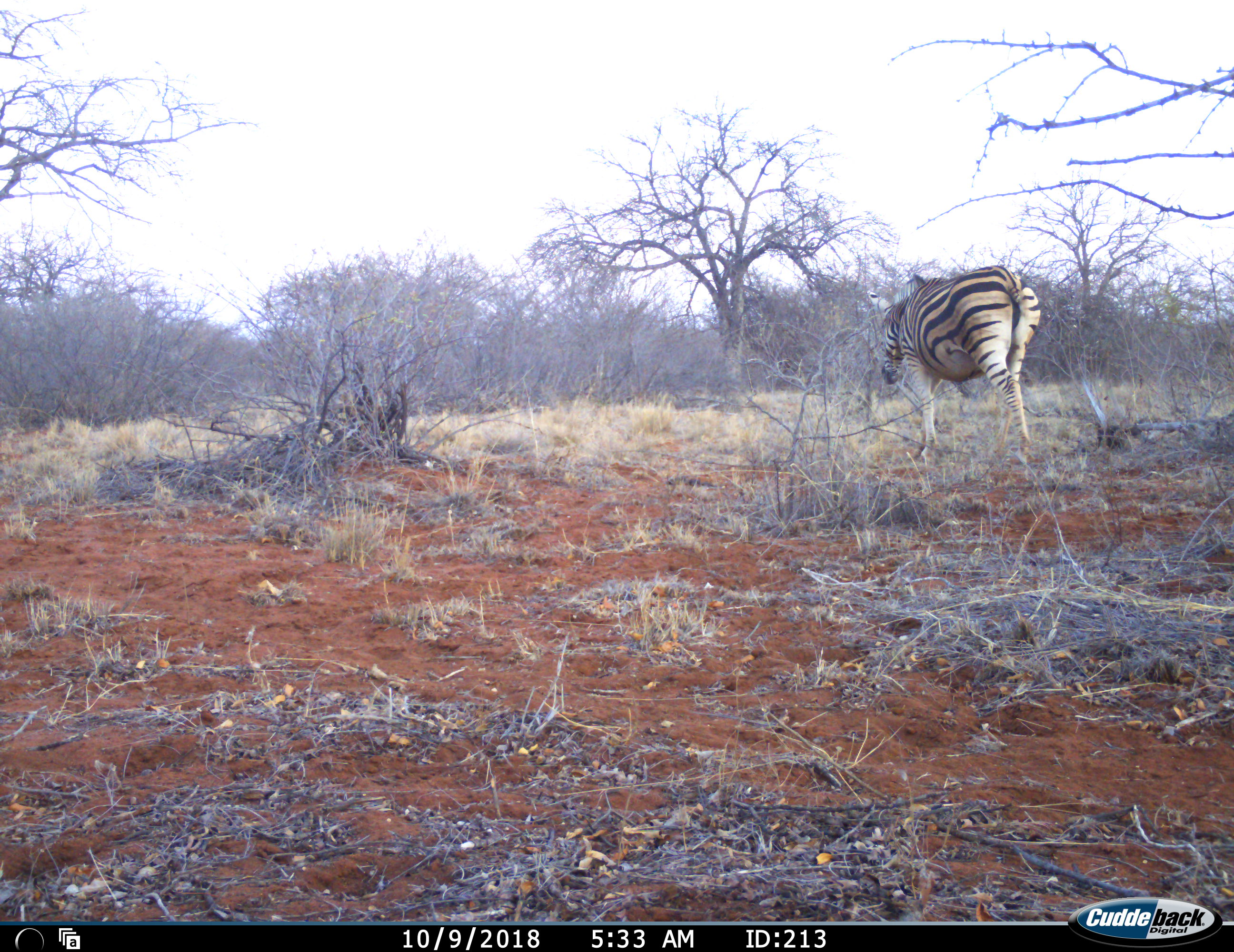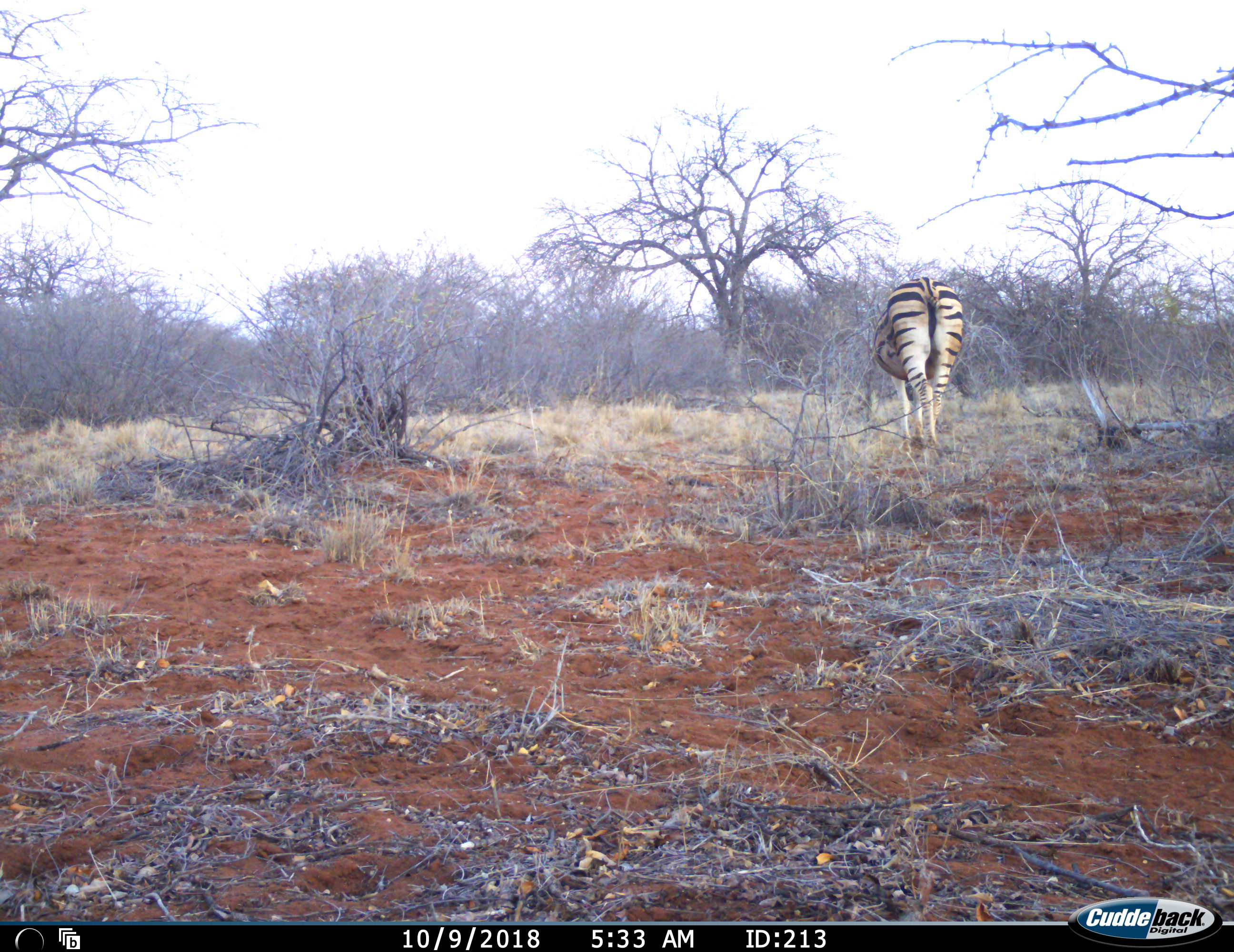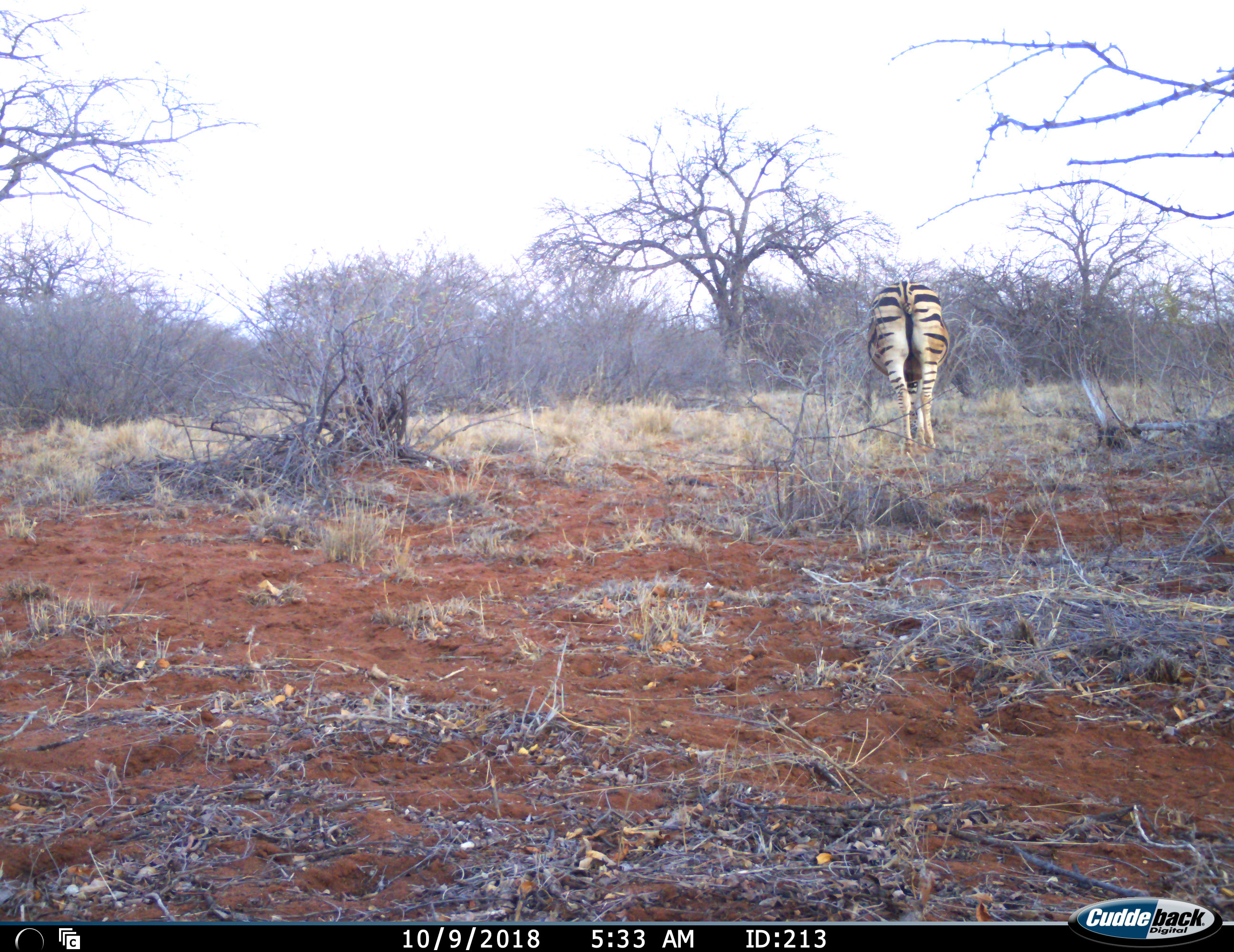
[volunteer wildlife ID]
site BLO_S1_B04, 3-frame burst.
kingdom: Animalia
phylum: Chordata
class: Mammalia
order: Perissodactyla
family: Equidae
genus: Equus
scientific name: Equus quagga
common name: plains zebra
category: zebraplains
Zebraplains (plains zebra) (Equus quagga), count 1. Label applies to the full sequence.